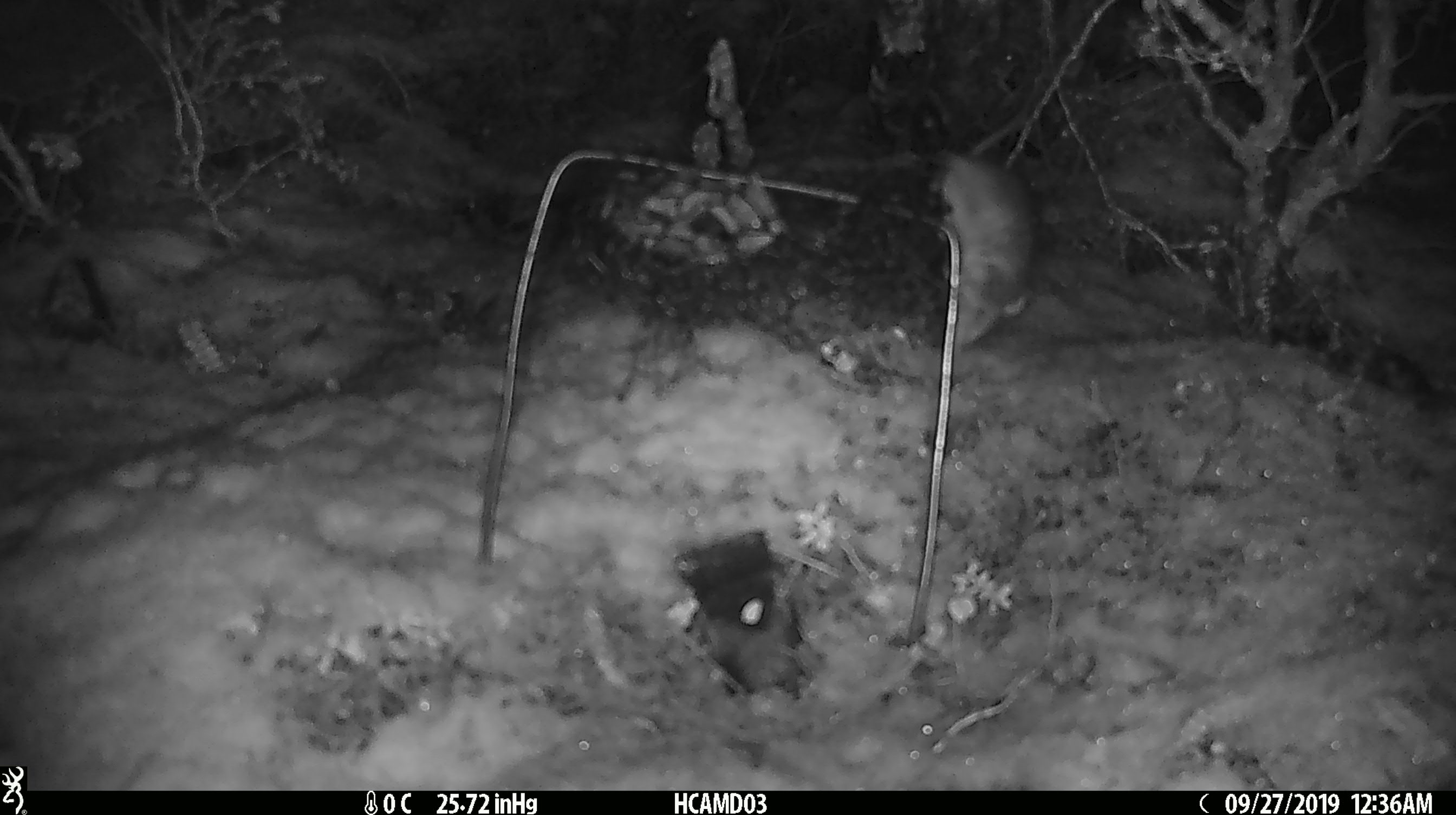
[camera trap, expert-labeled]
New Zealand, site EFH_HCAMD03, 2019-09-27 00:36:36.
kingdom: Animalia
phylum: Chordata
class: Mammalia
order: Rodentia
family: Muridae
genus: Mus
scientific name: Mus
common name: mouse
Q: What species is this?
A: Mouse (Mus).